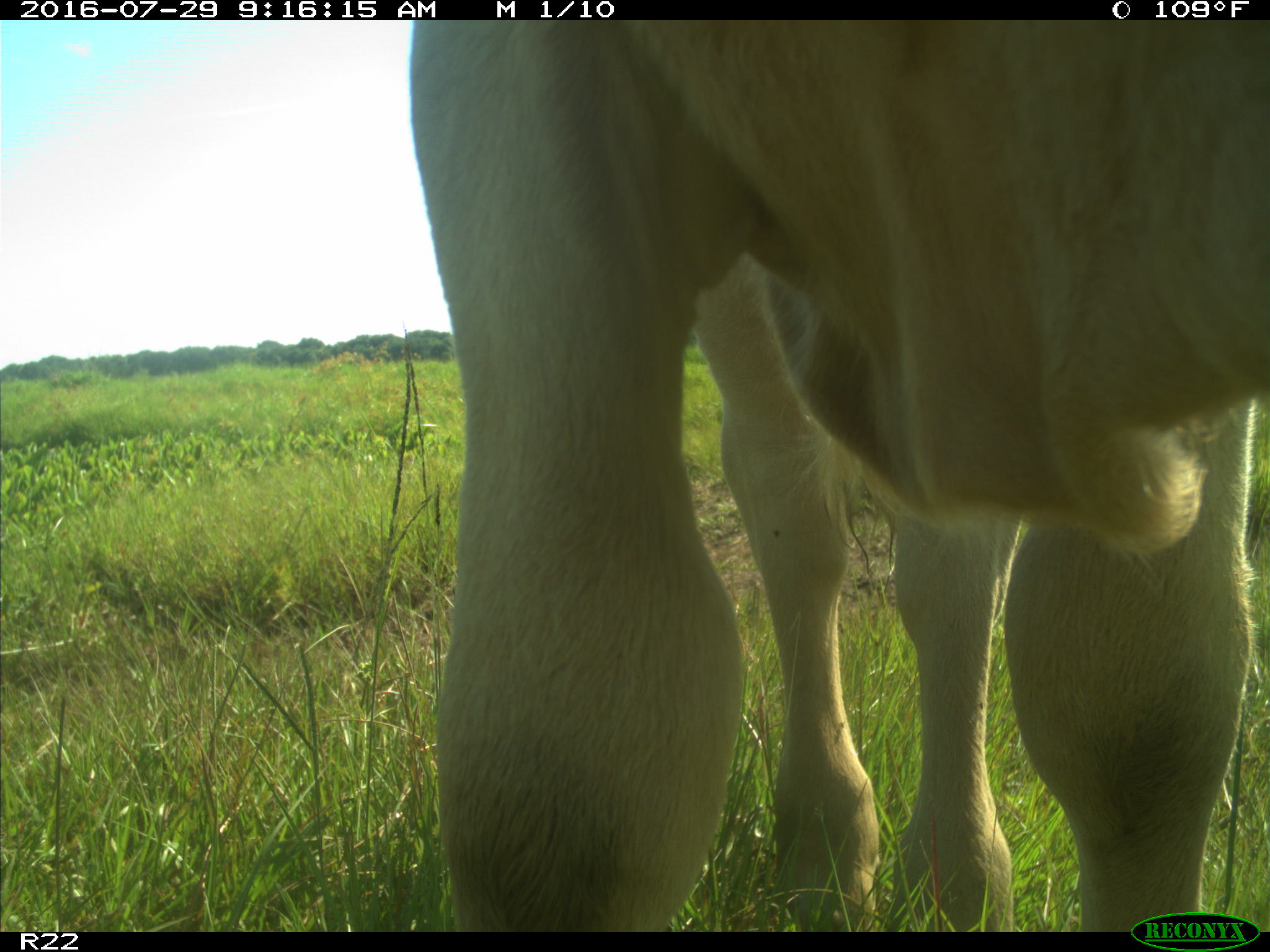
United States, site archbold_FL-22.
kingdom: Animalia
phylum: Chordata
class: Mammalia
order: Artiodactyla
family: Bovidae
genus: Bos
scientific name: Bos taurus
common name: domestic cow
Bos taurus (domestic cow).